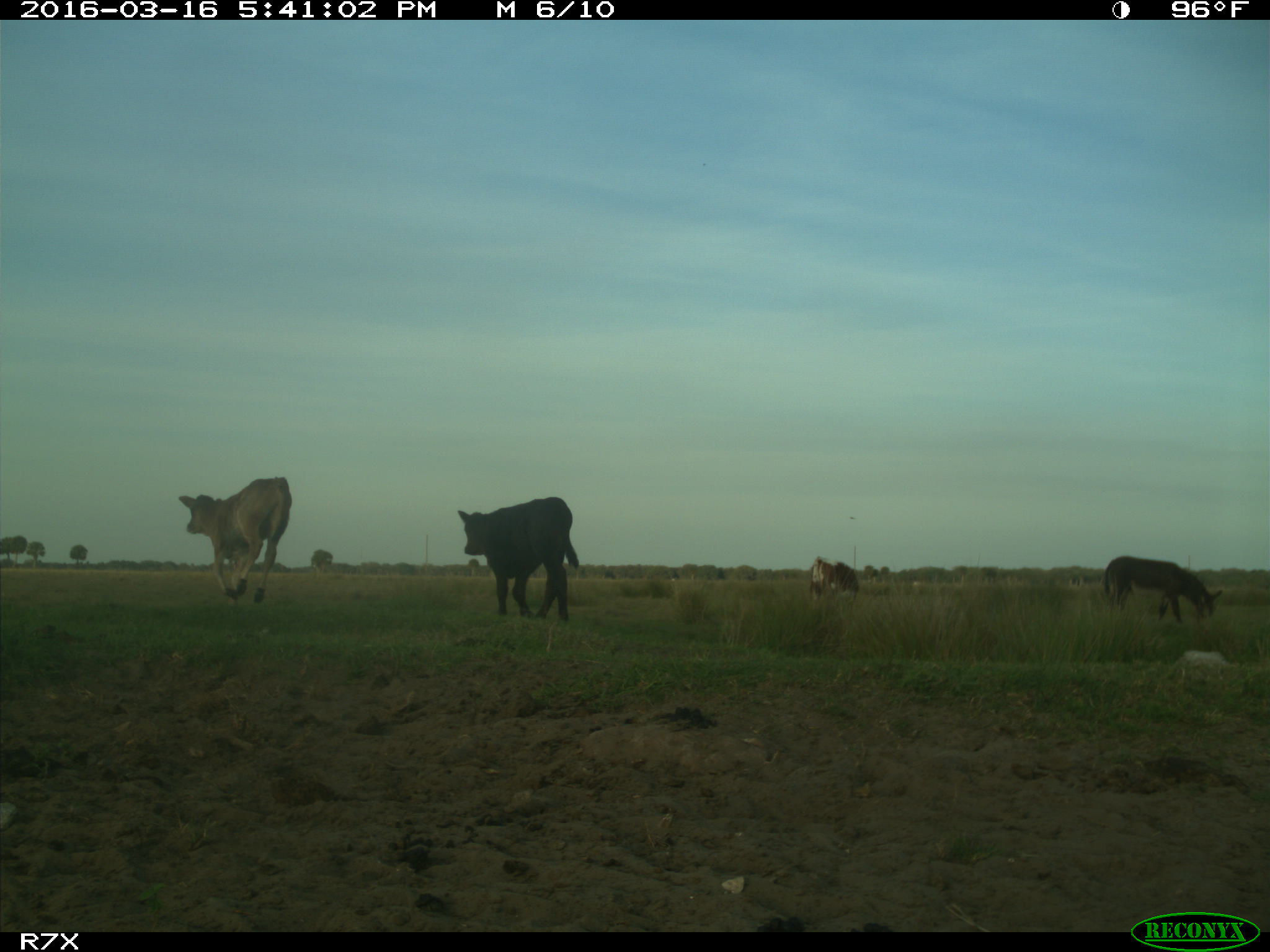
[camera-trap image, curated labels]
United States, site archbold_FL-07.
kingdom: Animalia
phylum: Chordata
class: Mammalia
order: Artiodactyla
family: Bovidae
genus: Bos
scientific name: Bos taurus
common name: domestic cow